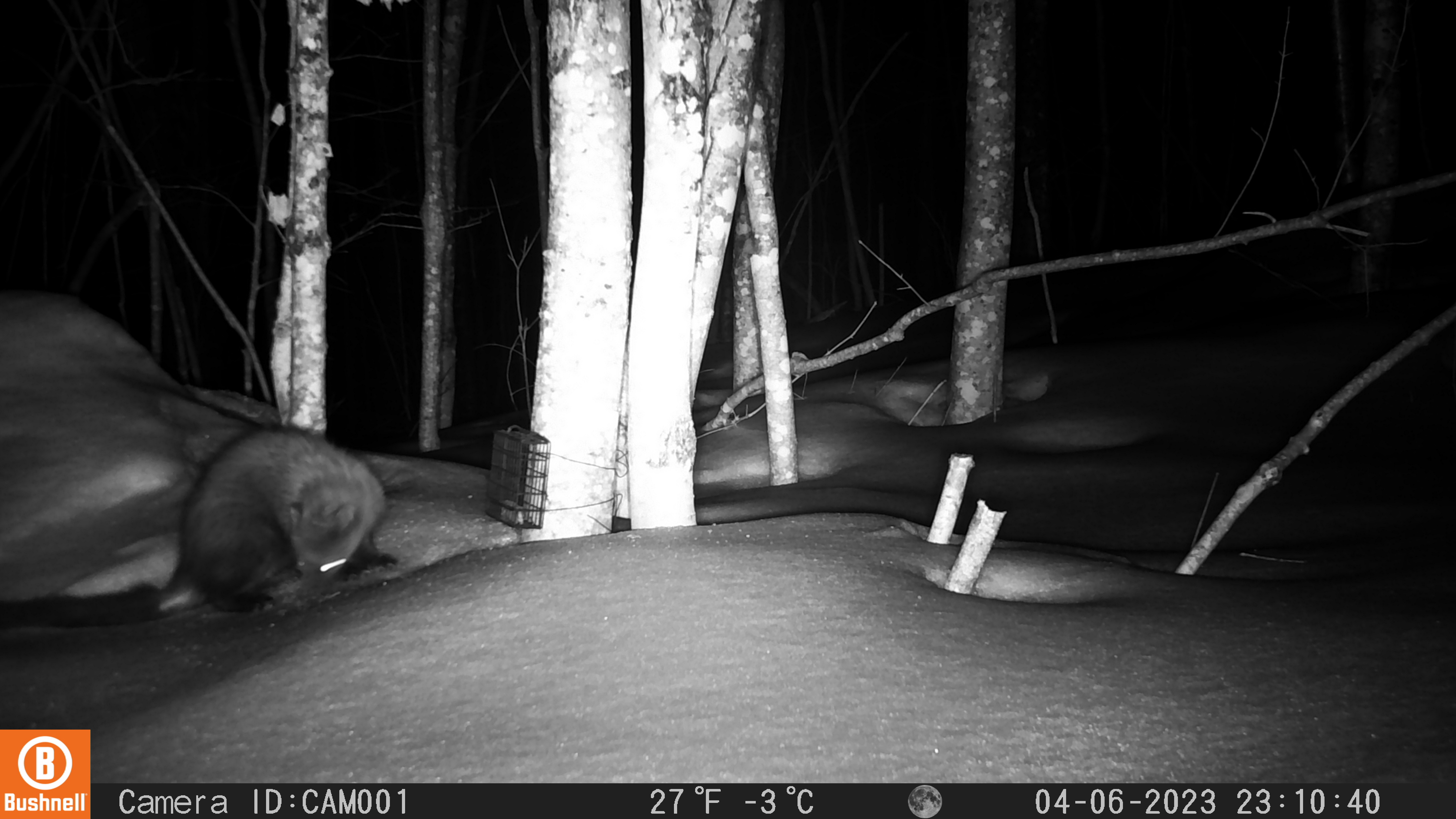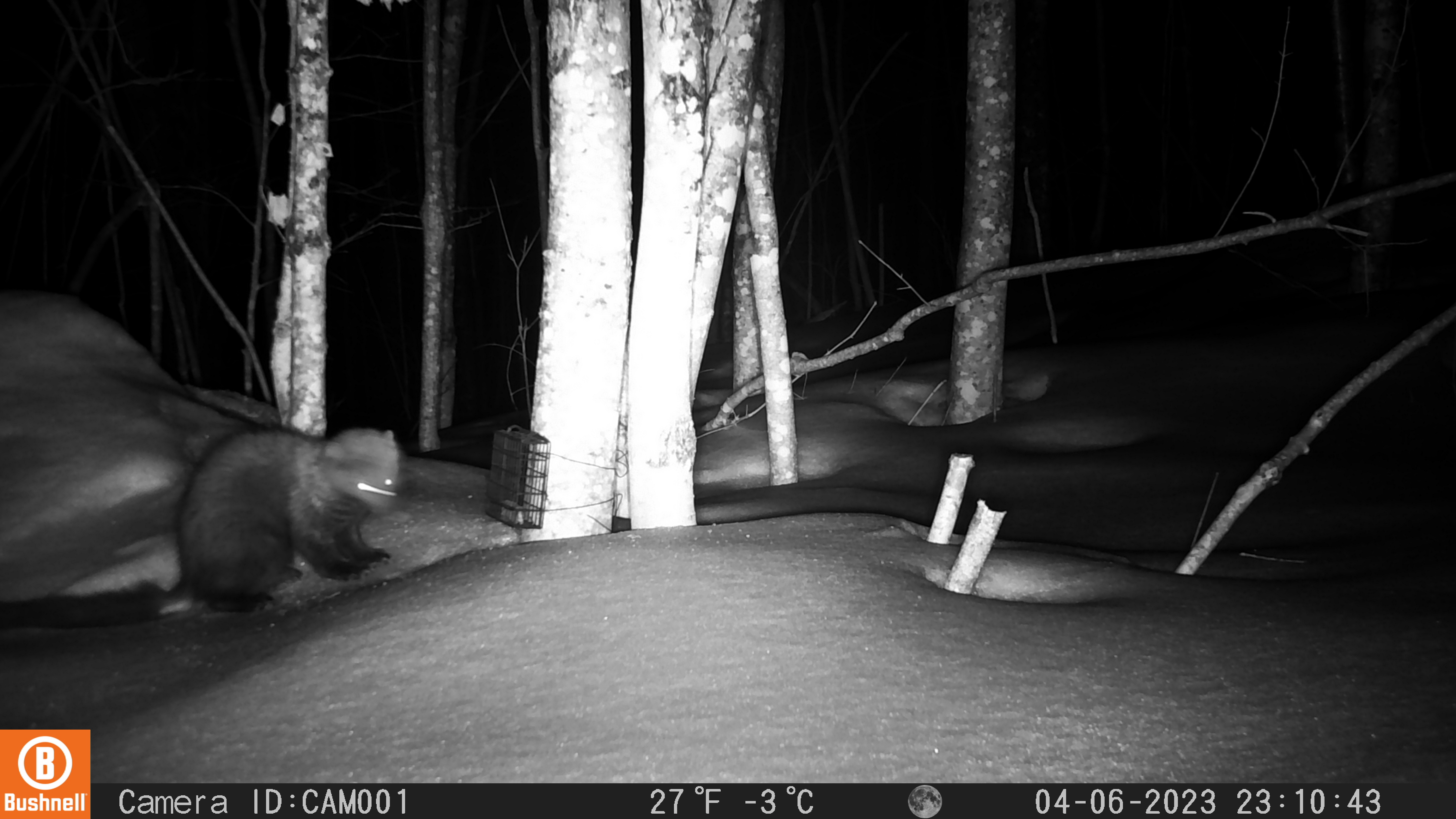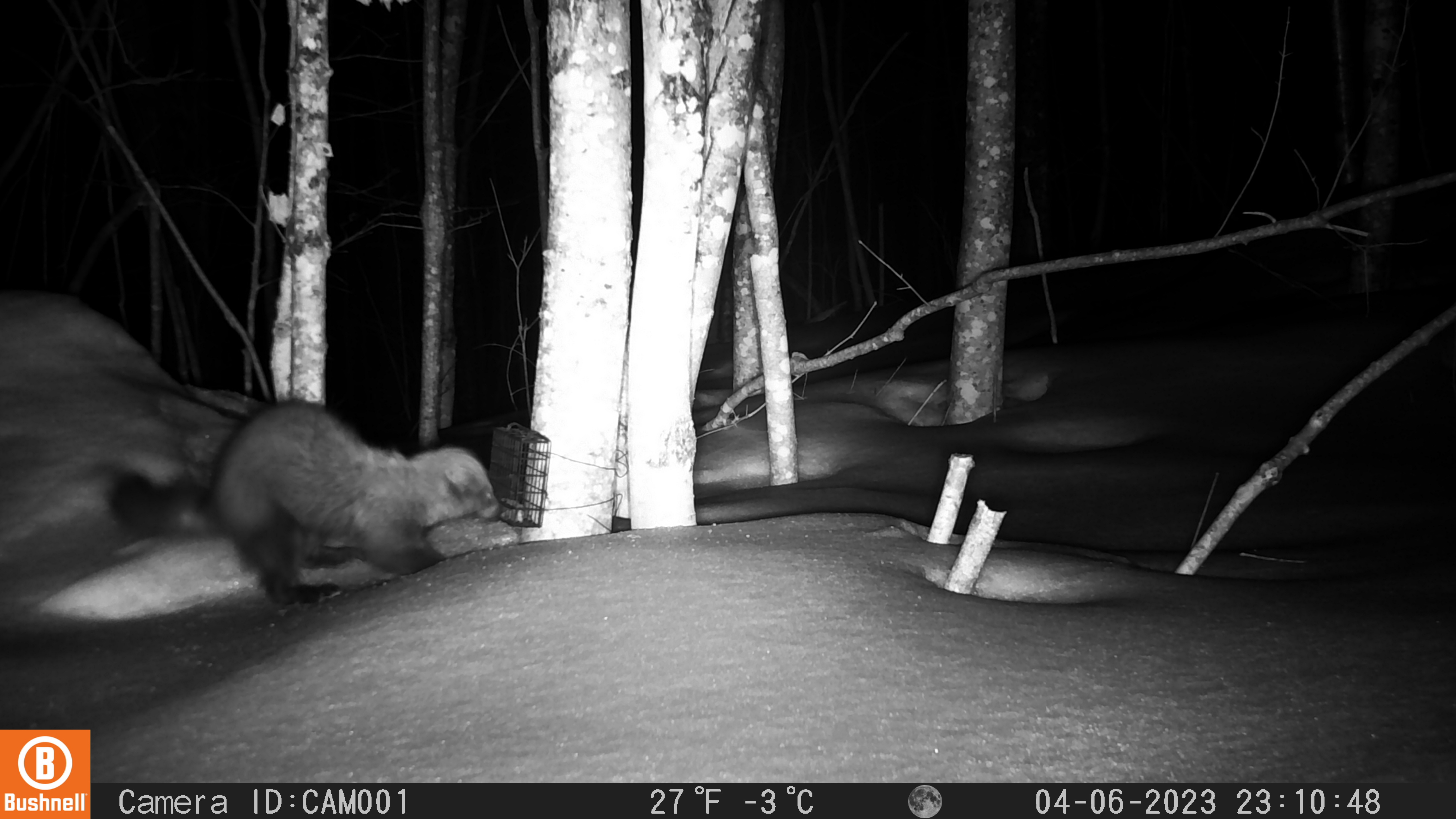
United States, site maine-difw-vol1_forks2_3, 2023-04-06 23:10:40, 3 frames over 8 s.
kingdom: Animalia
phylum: Chordata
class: Mammalia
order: Carnivora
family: Mustelidae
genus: Pekania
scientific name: Pekania pennanti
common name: fisher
Fisher (Pekania pennanti).